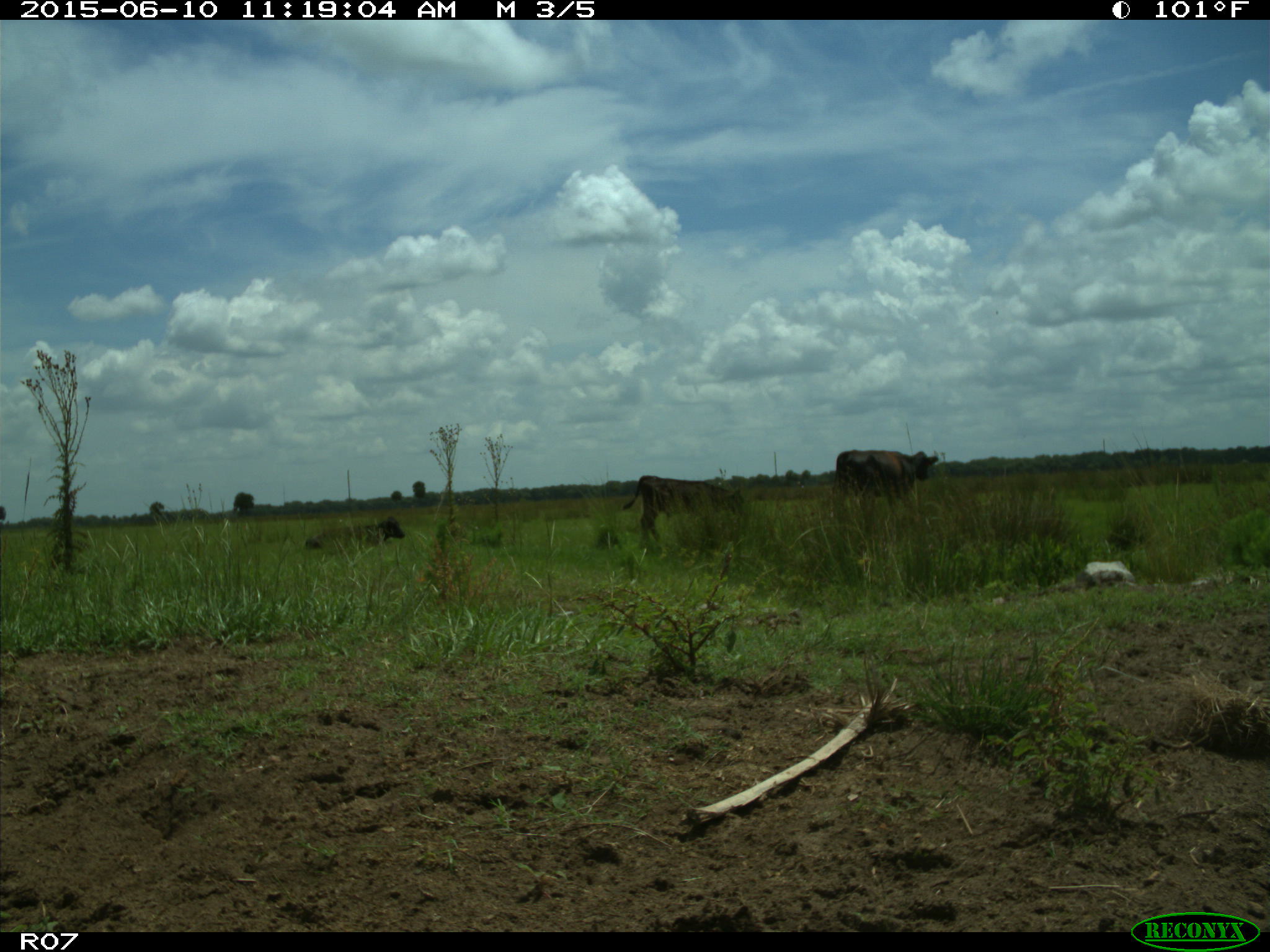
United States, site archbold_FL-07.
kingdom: Animalia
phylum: Chordata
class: Mammalia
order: Artiodactyla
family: Bovidae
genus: Bos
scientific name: Bos taurus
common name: domestic cow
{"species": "Bos taurus (domestic cow)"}